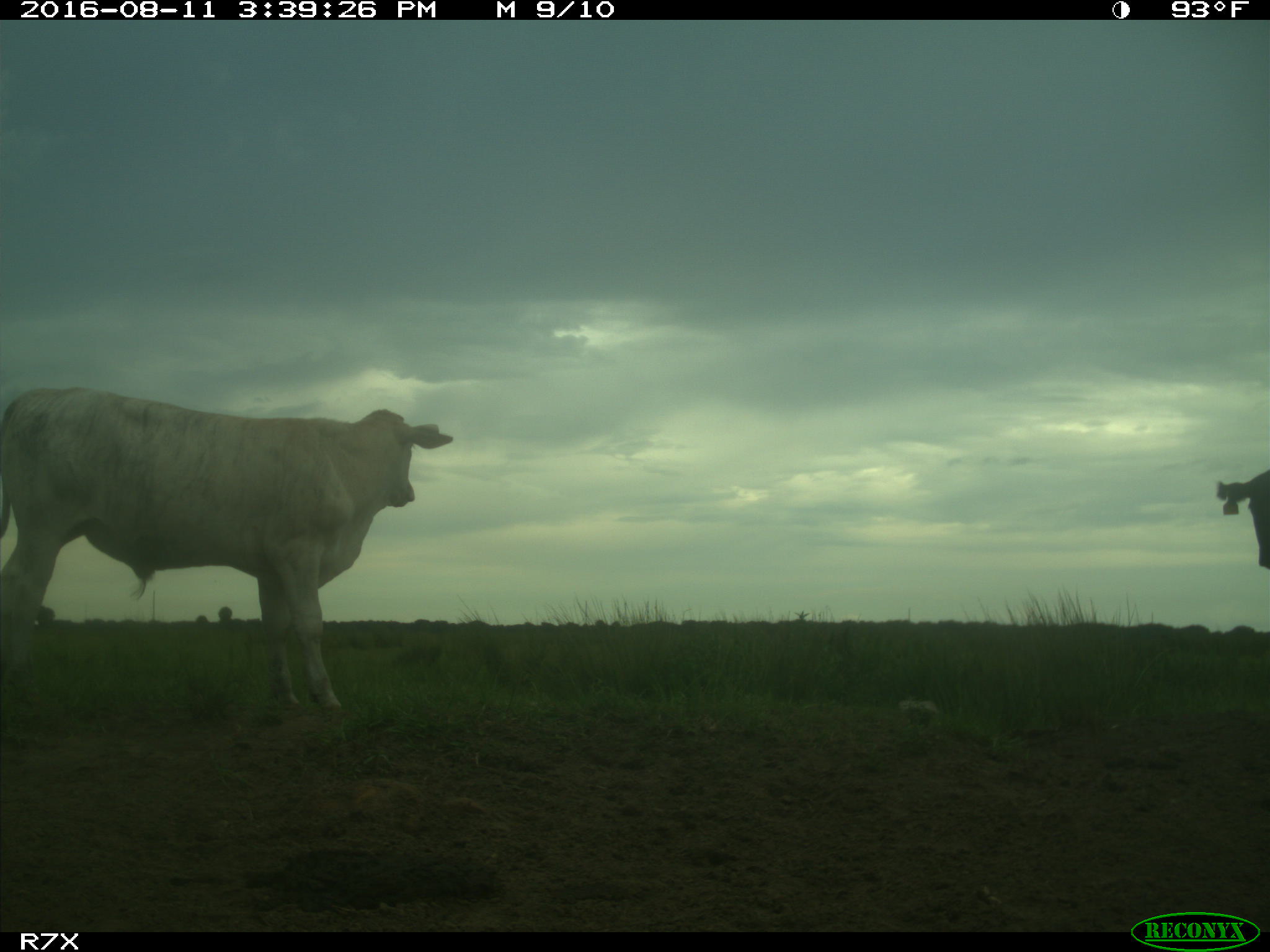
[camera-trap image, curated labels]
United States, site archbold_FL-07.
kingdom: Animalia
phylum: Chordata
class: Mammalia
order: Artiodactyla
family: Bovidae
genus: Bos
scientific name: Bos taurus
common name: domestic cow